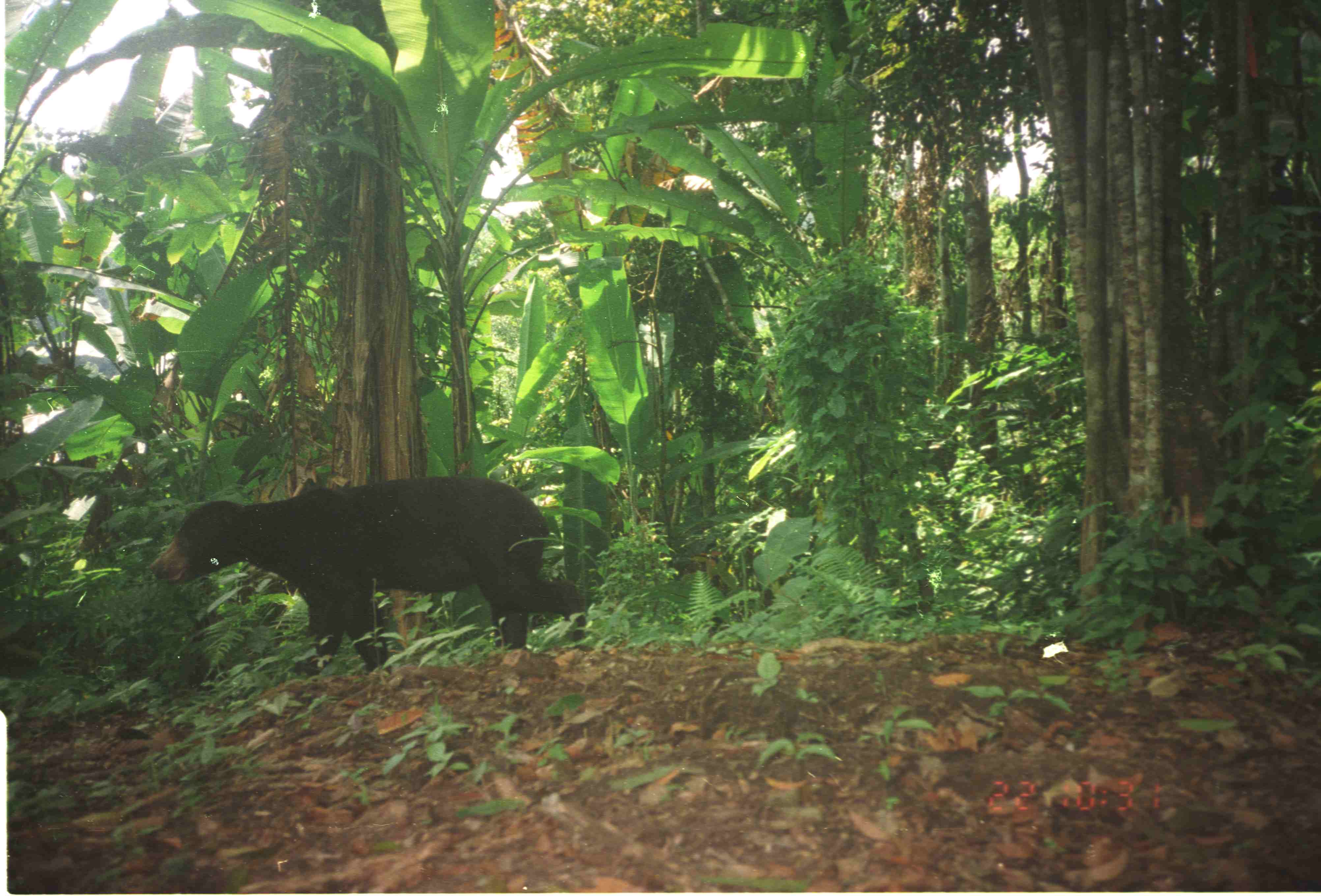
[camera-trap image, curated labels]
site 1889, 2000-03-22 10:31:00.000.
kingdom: Animalia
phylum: Chordata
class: Mammalia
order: Carnivora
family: Ursidae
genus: Helarctos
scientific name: Helarctos malayanus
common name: sun bear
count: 1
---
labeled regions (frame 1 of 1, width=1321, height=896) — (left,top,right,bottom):
helarctos malayanus: (150,476,586,677)